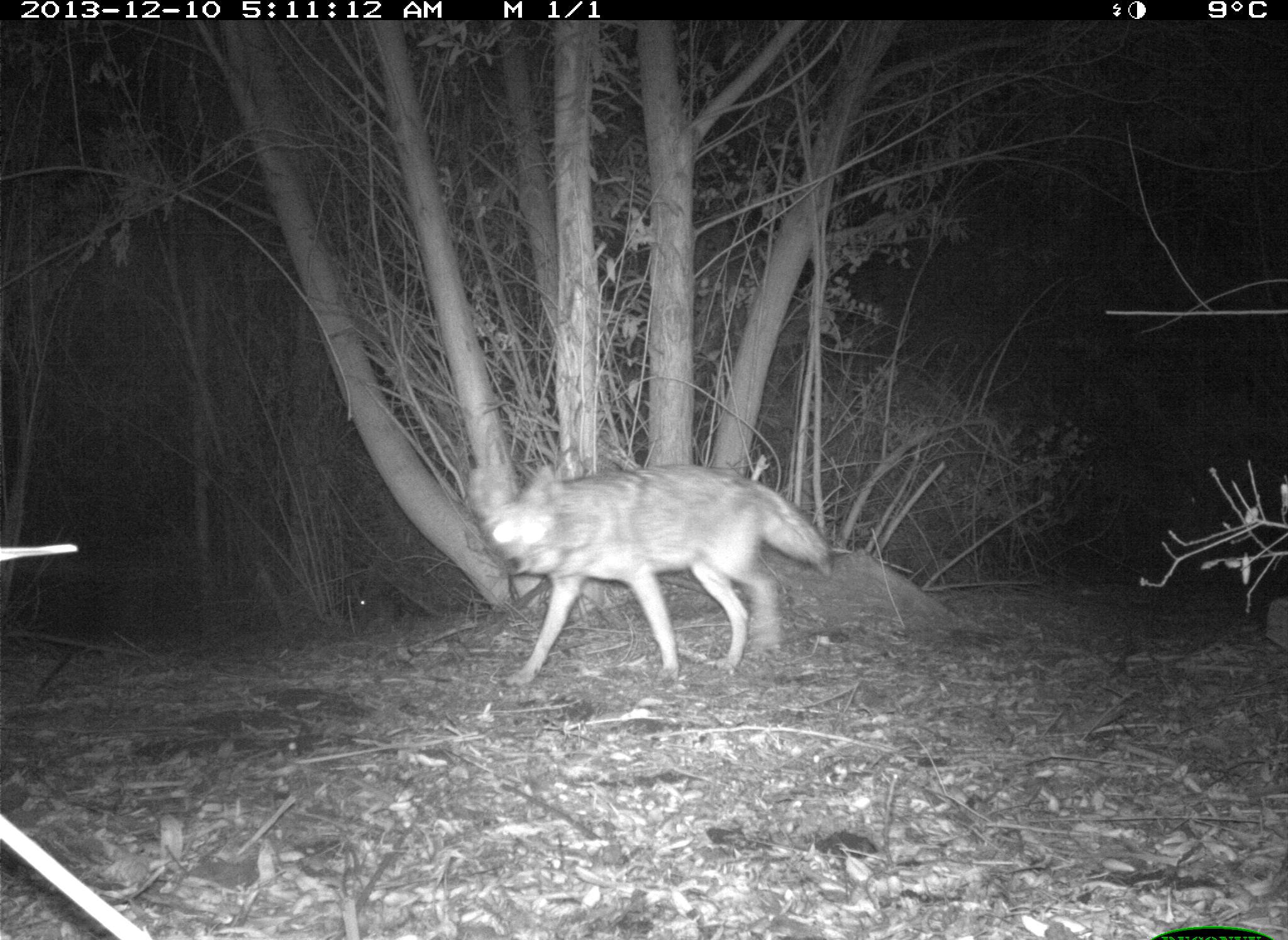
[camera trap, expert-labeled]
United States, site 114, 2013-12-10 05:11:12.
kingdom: Animalia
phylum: Chordata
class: Mammalia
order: Carnivora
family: Canidae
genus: Canis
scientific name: Canis latrans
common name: coyote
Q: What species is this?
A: Coyote (Canis latrans).